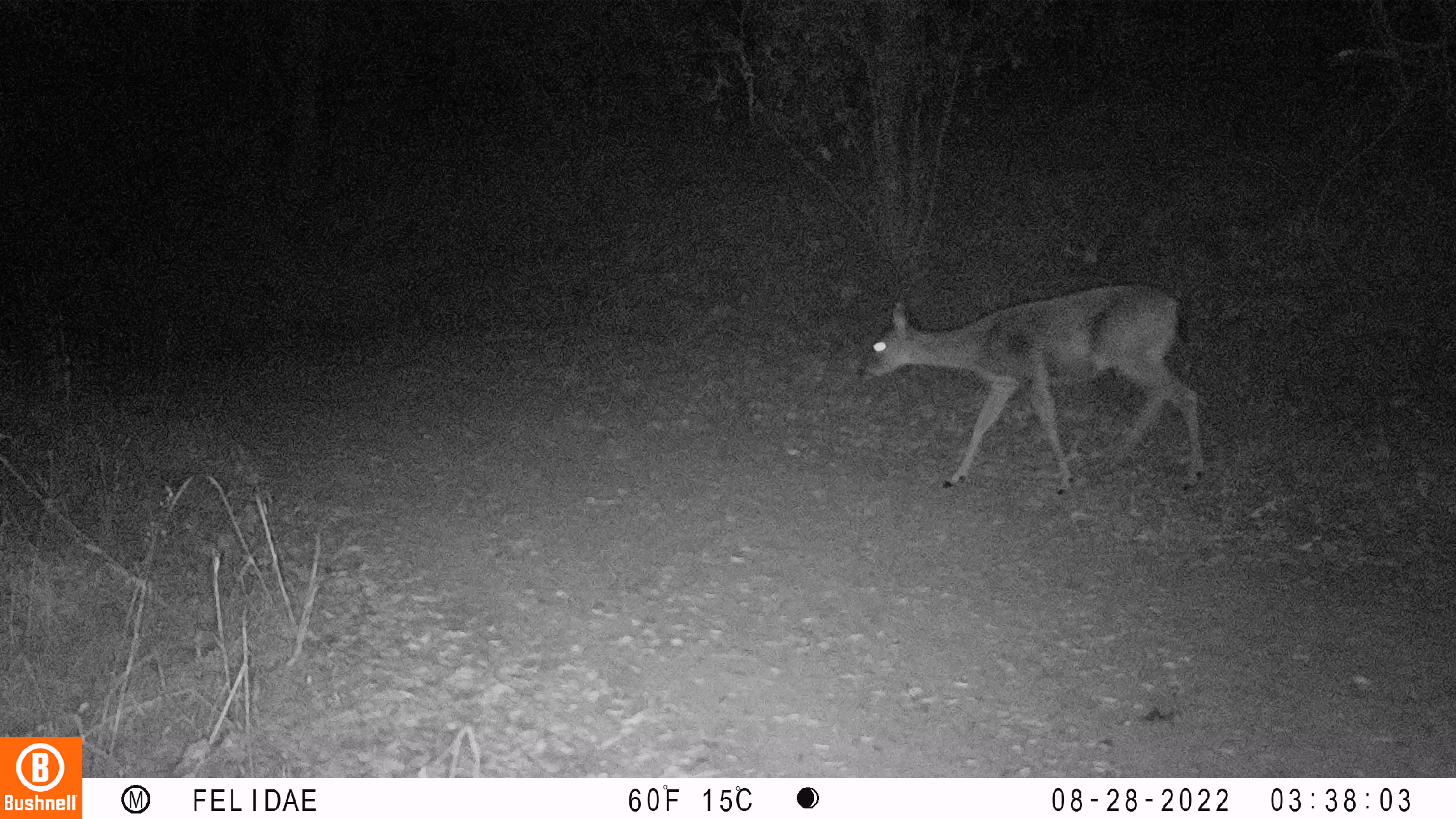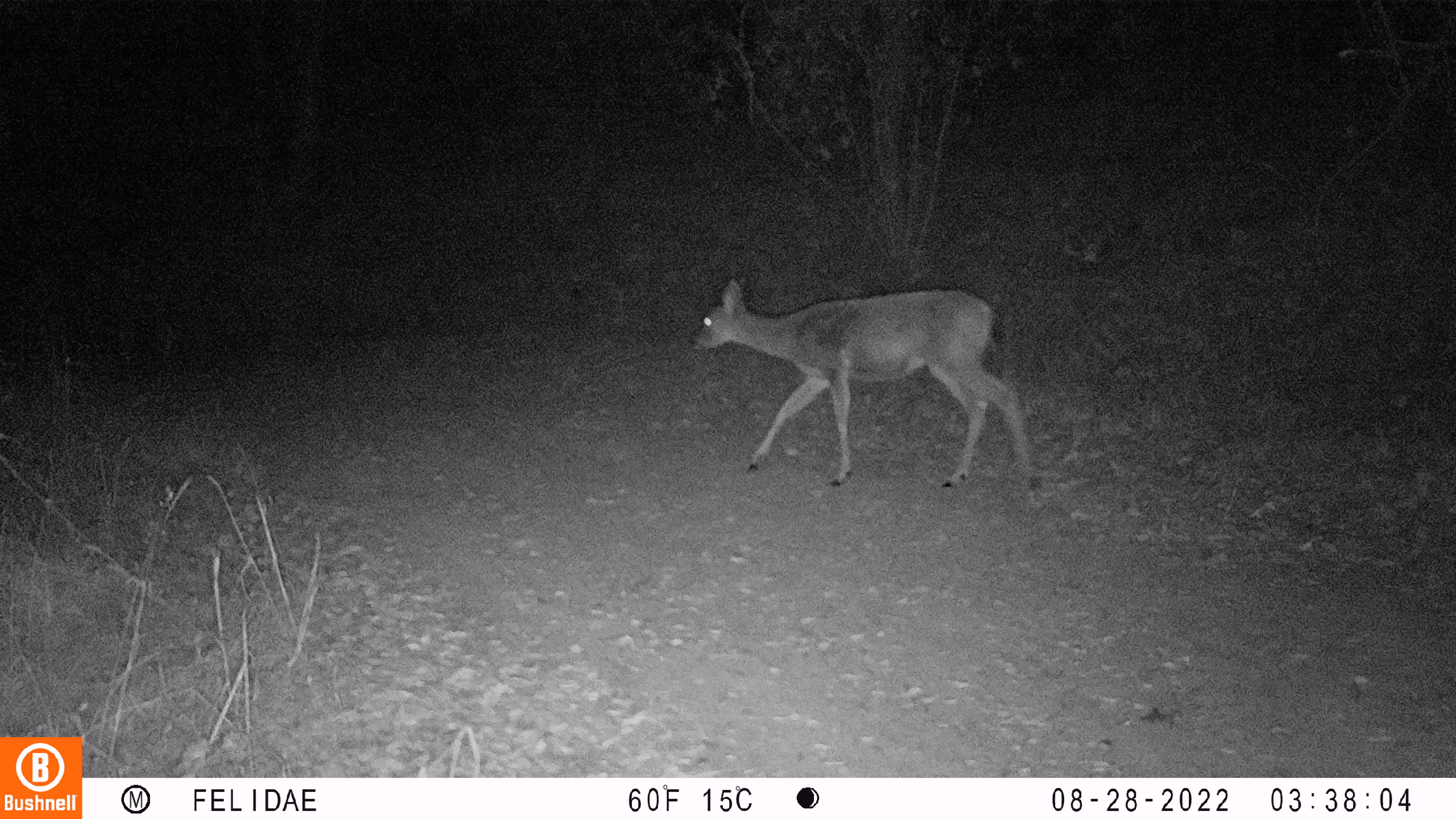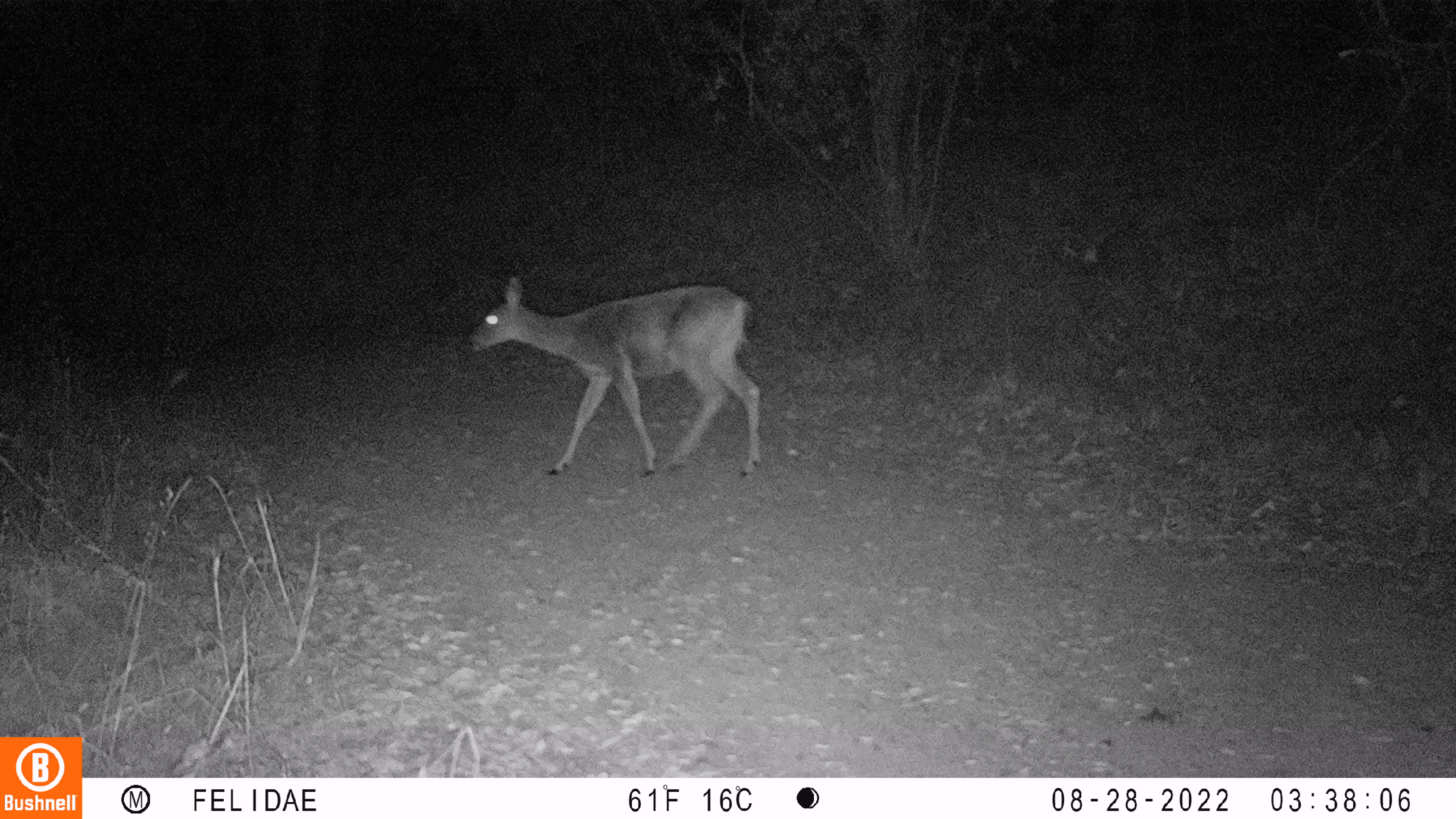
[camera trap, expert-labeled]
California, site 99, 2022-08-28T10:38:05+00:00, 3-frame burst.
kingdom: Animalia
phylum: Chordata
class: Mammalia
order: Artiodactyla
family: Cervidae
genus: Odocoileus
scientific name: Odocoileus hemionus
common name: mule deer